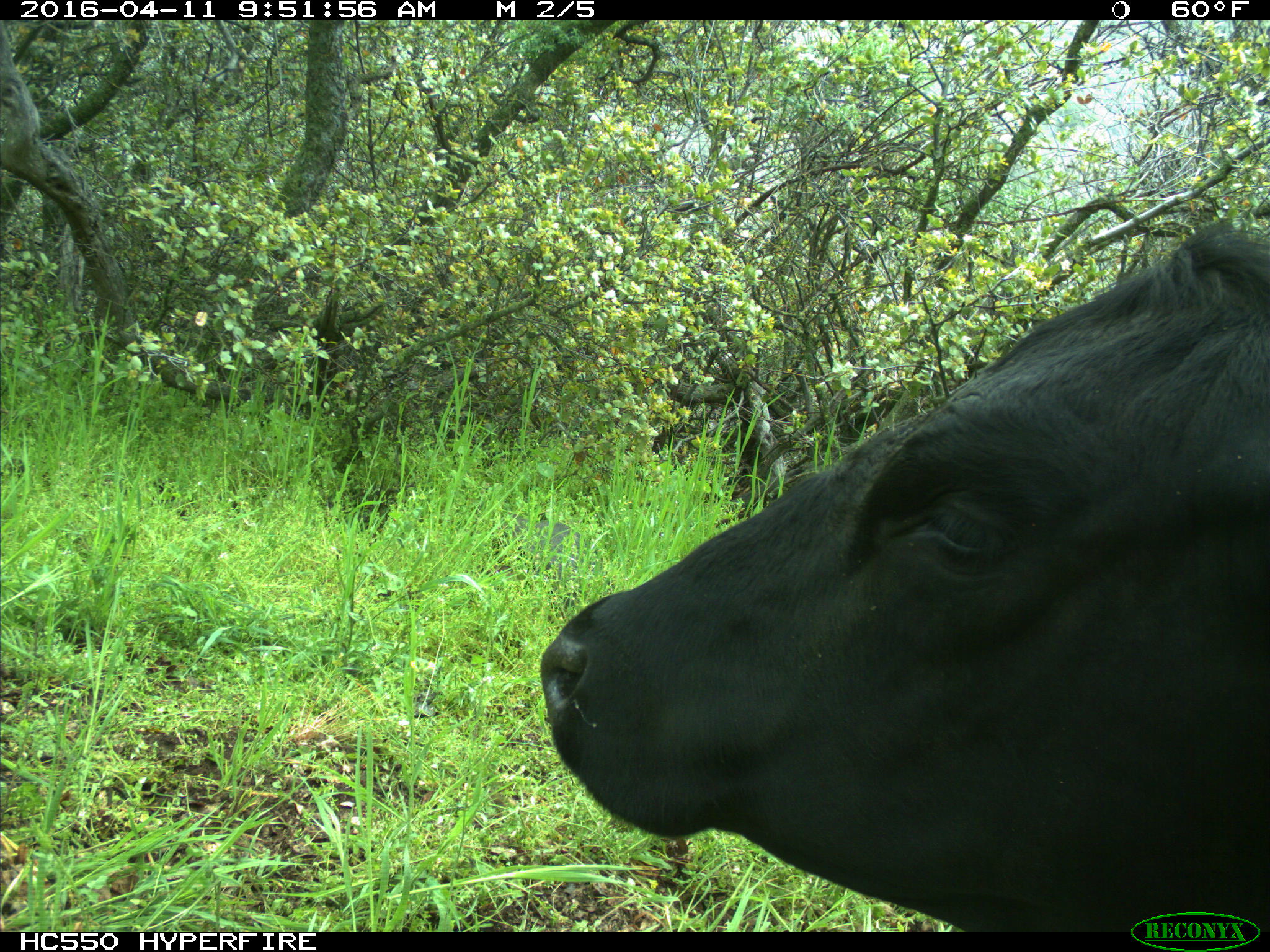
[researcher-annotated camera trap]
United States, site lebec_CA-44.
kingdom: Animalia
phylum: Chordata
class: Mammalia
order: Artiodactyla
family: Bovidae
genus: Bos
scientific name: Bos taurus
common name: domestic cow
Bos taurus (domestic cow).